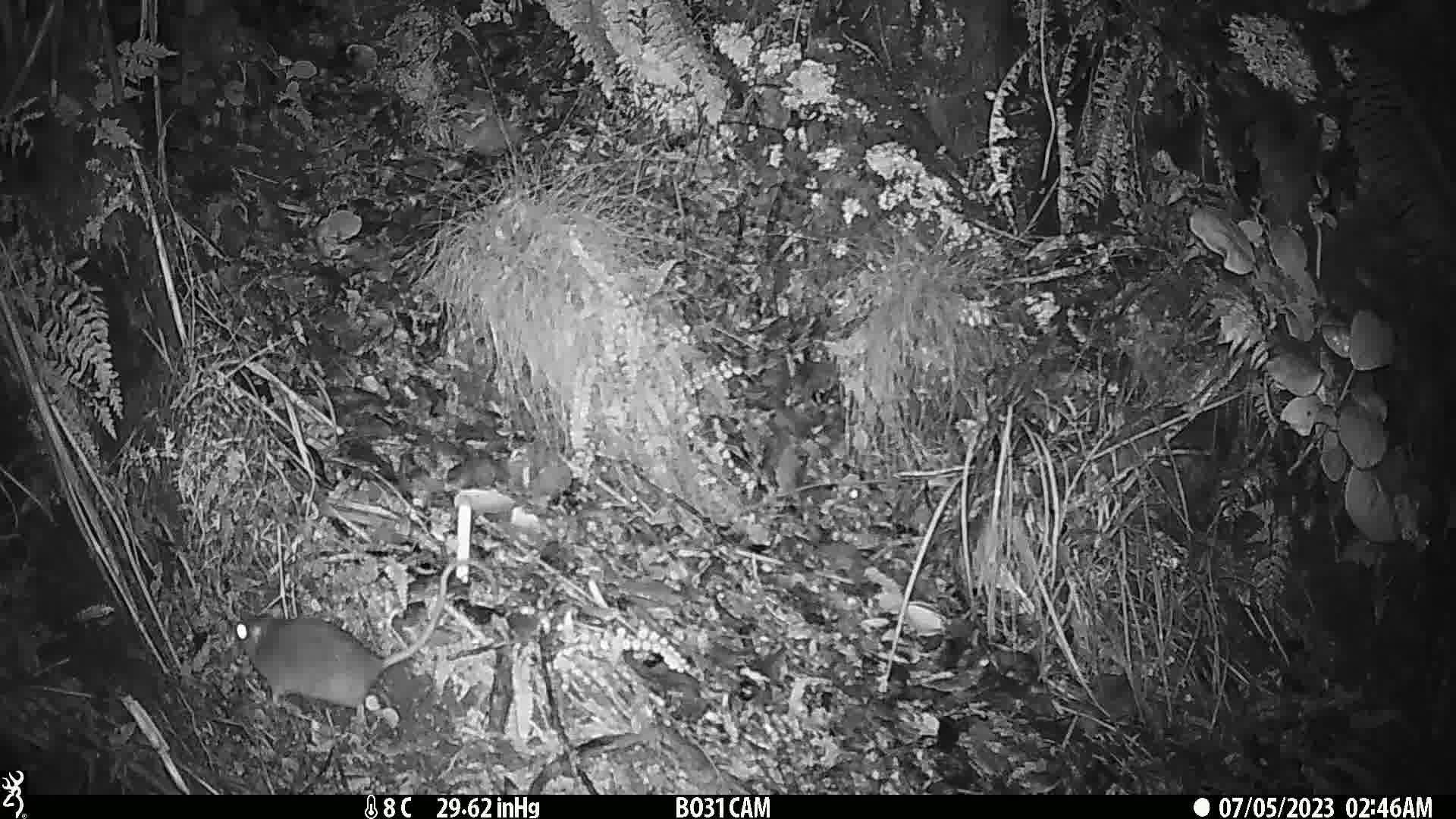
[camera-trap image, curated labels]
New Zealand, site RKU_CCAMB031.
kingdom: Animalia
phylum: Chordata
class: Mammalia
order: Rodentia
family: Muridae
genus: Rattus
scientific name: Rattus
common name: rat